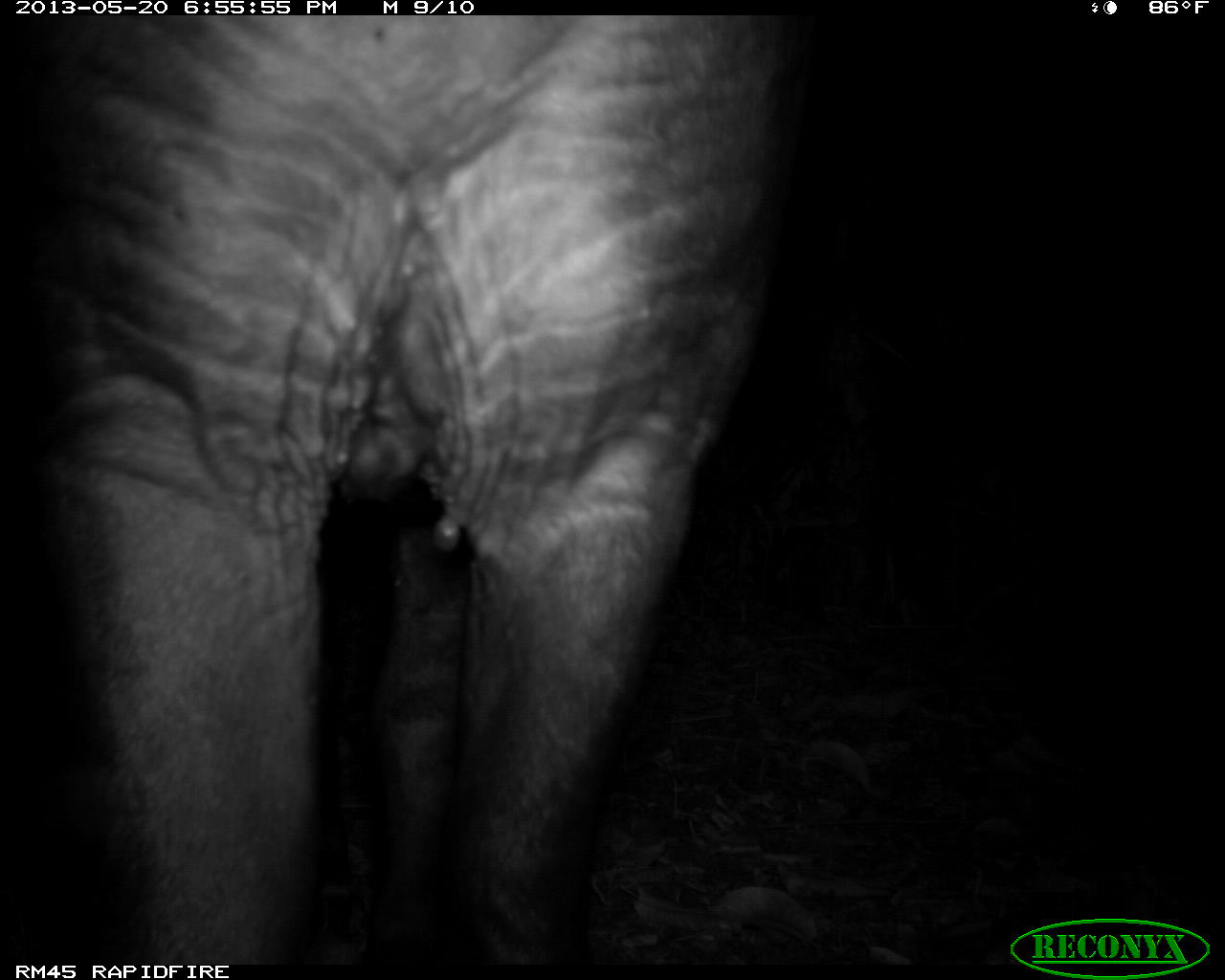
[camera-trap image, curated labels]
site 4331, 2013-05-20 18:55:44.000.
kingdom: Animalia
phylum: Chordata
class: Mammalia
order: Perissodactyla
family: Tapiridae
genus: Tapirus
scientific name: Tapirus bairdii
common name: baird's tapir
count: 1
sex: male